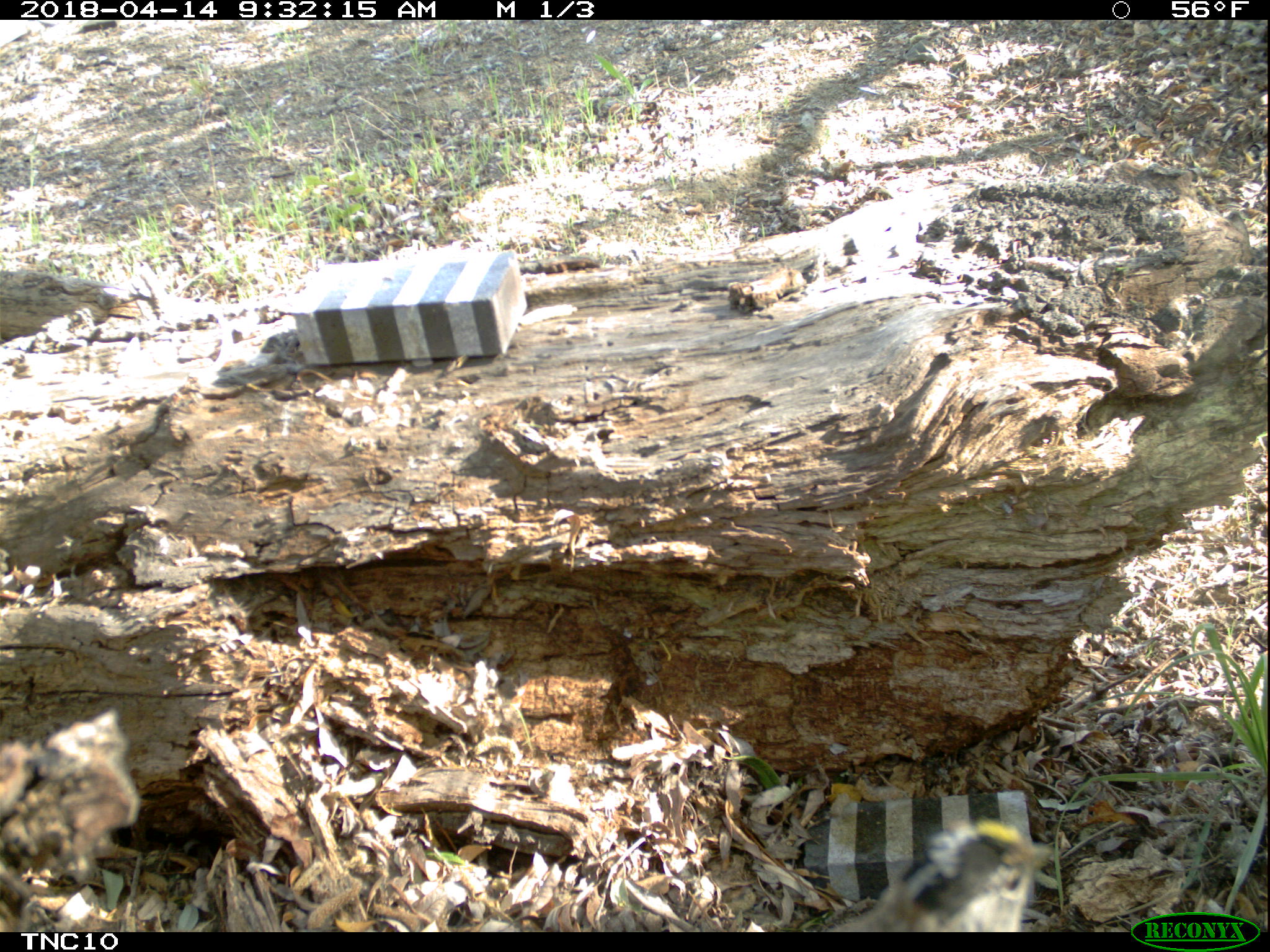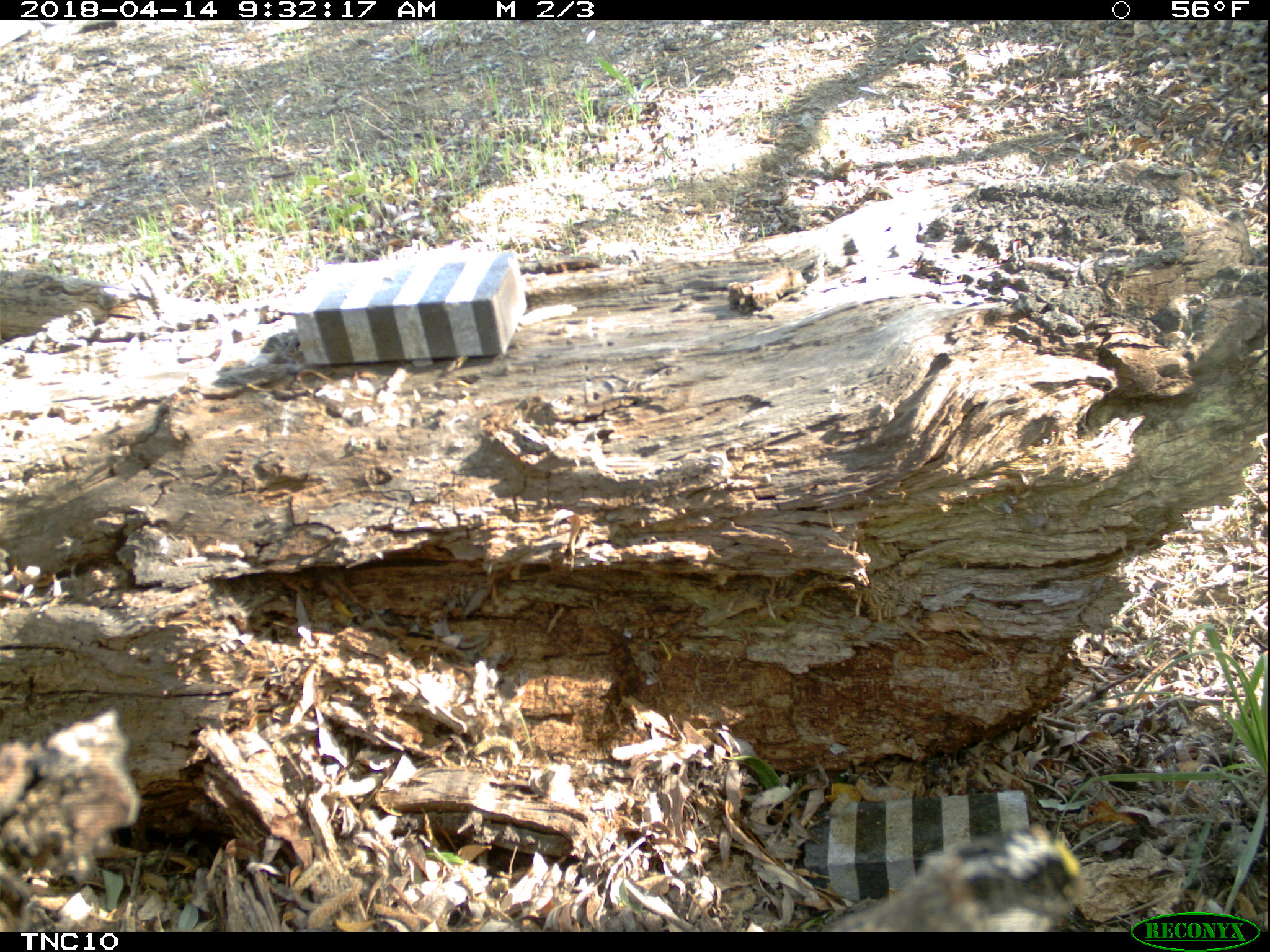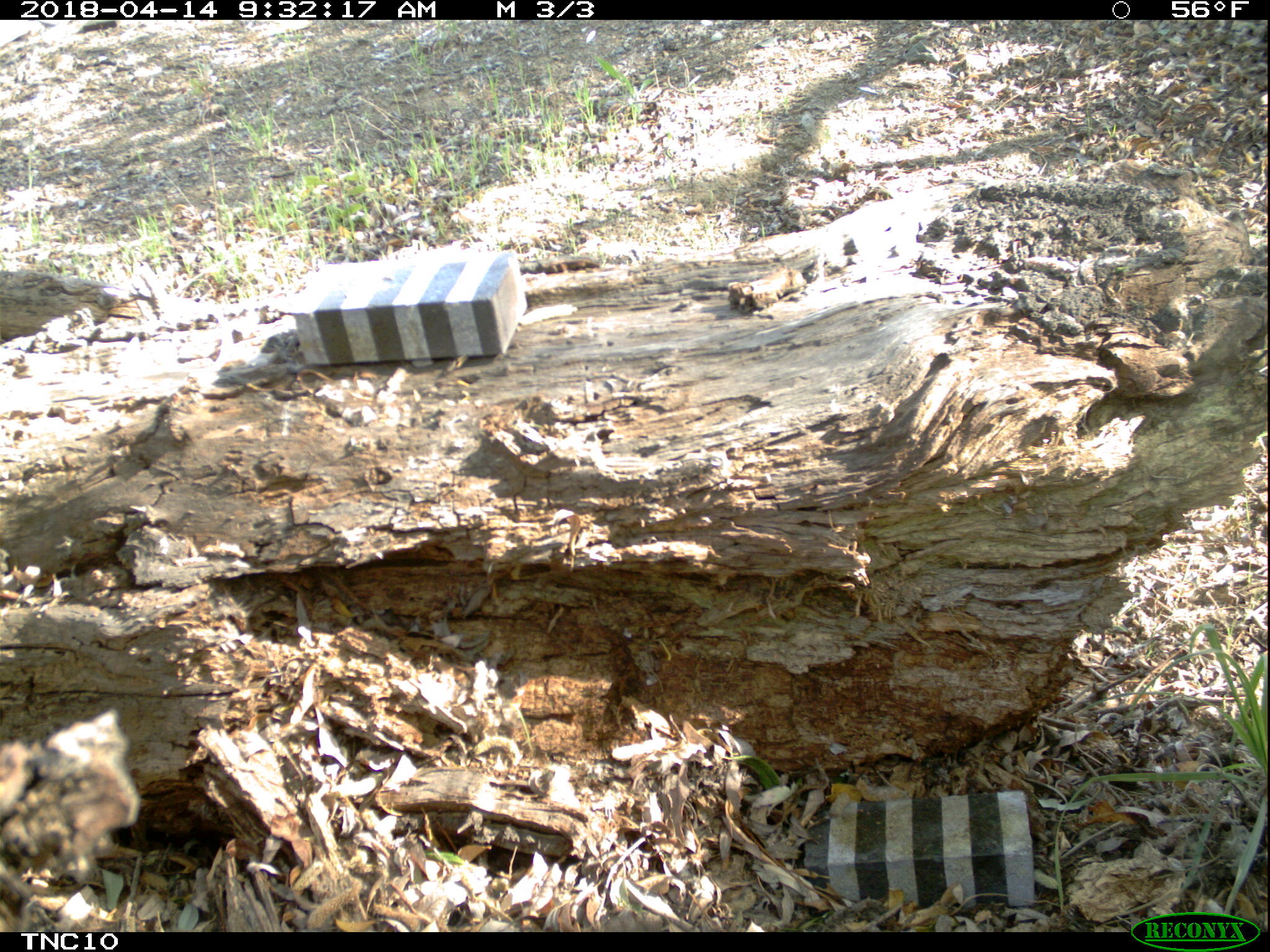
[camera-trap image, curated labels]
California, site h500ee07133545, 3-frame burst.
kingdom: Animalia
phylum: Chordata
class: Aves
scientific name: Aves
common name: bird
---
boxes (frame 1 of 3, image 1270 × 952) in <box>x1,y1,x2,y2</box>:
bird: <box>819,820,1049,932</box>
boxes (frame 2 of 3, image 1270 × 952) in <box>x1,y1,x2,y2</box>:
bird: <box>819,823,1081,932</box>